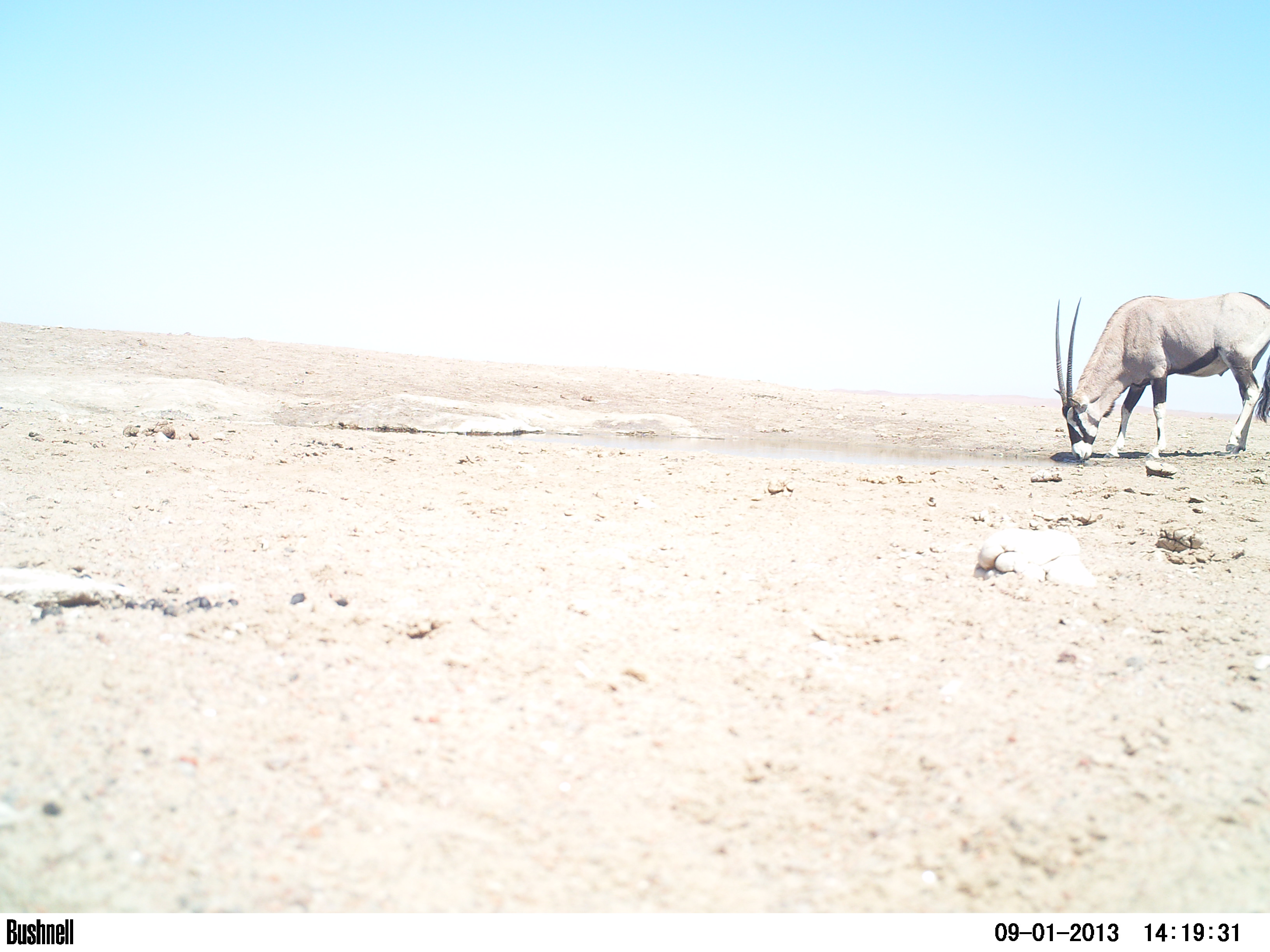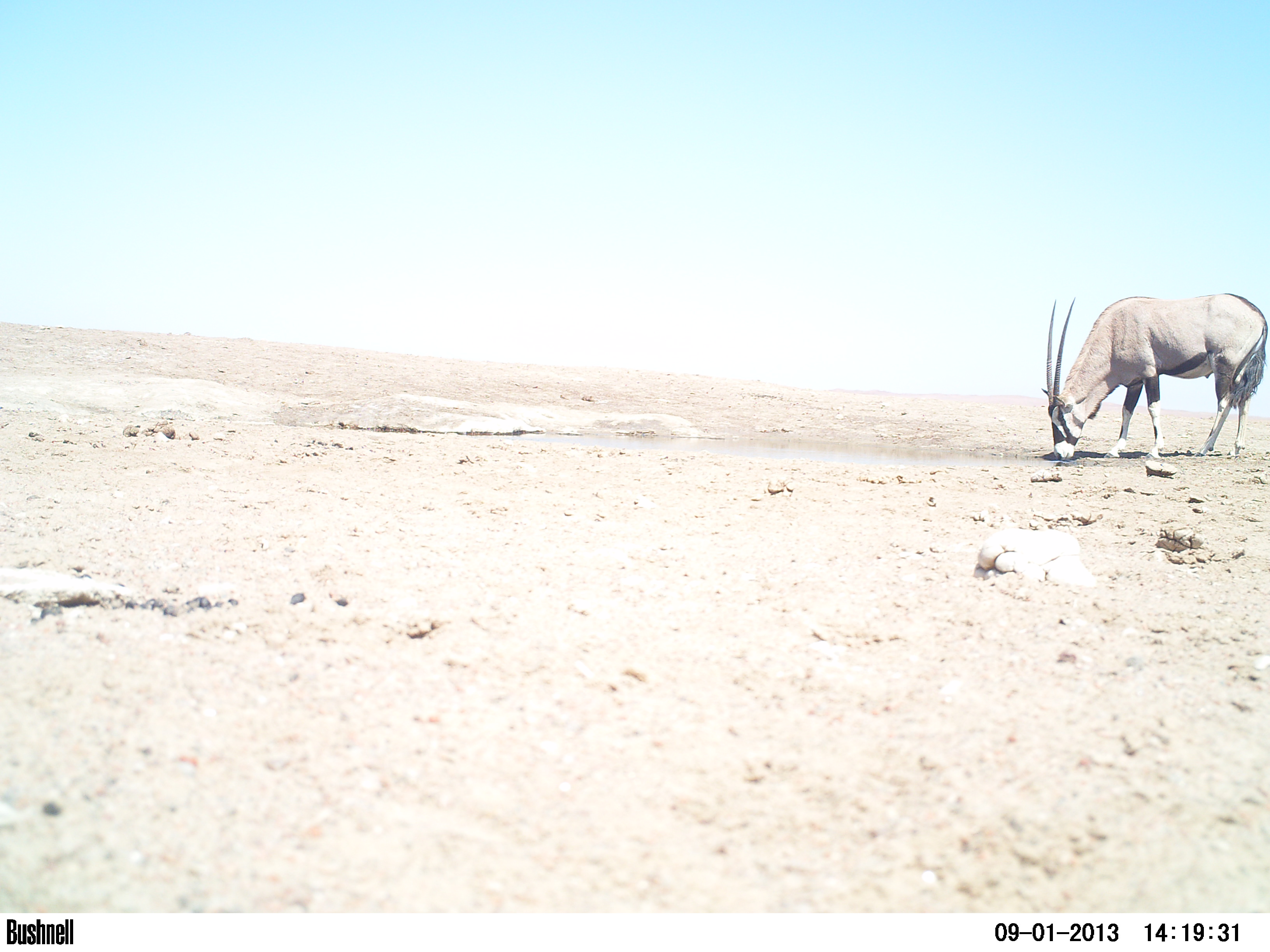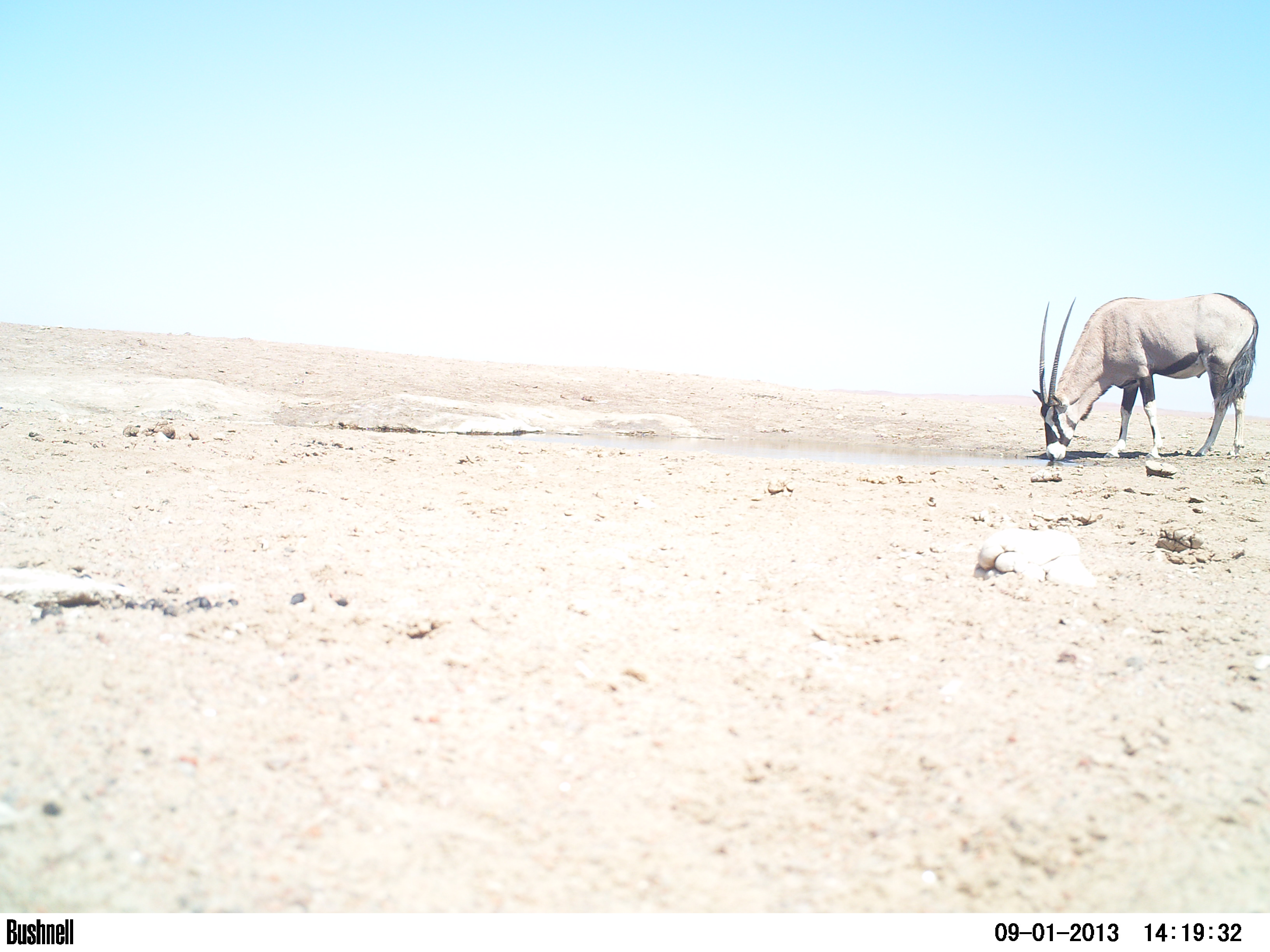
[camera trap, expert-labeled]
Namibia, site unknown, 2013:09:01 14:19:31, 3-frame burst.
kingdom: Animalia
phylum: Chordata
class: Mammalia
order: Artiodactyla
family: Bovidae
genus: Oryx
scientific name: Oryx gazella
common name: gemsbok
Oryx gazella (gemsbok).